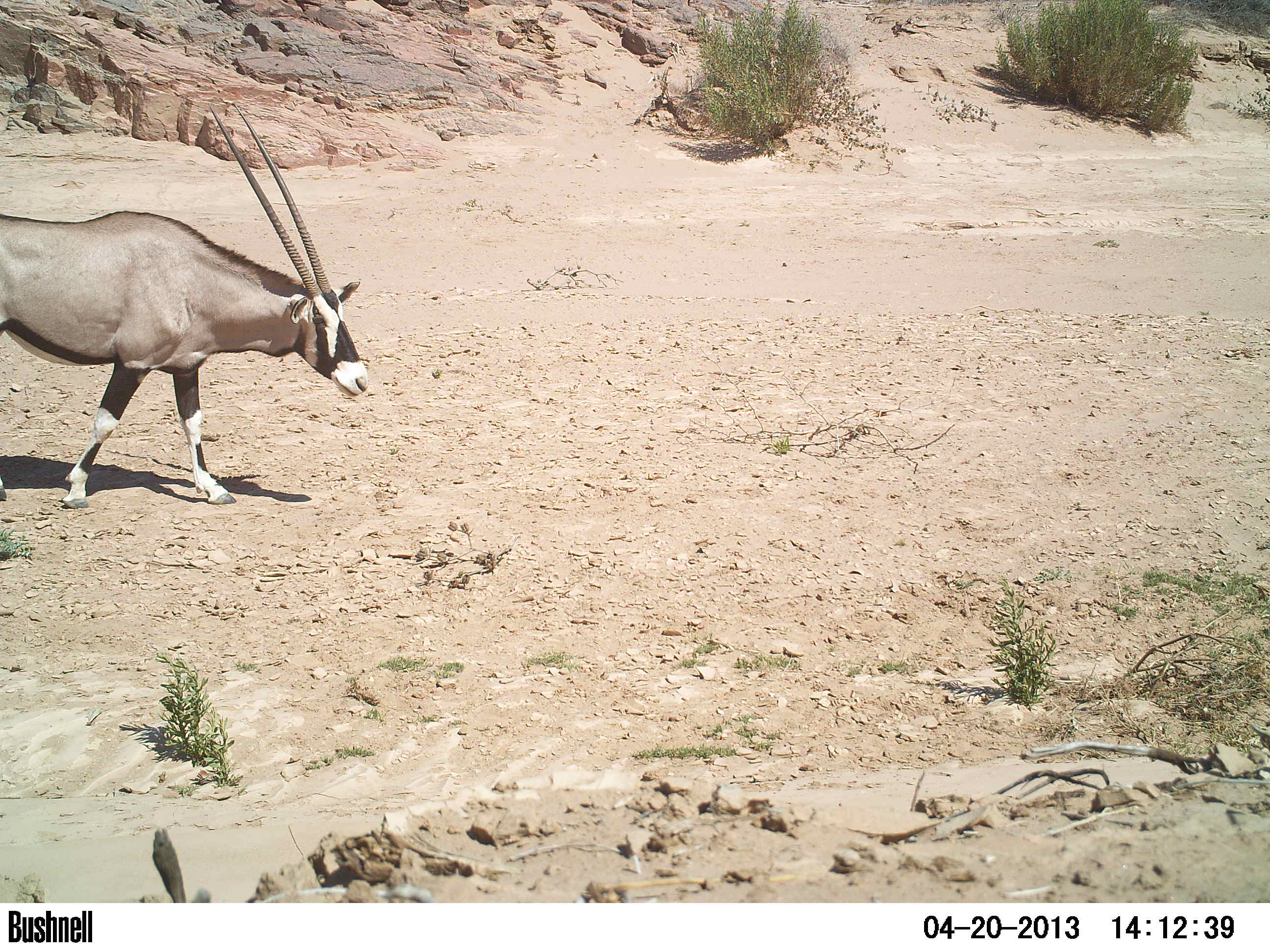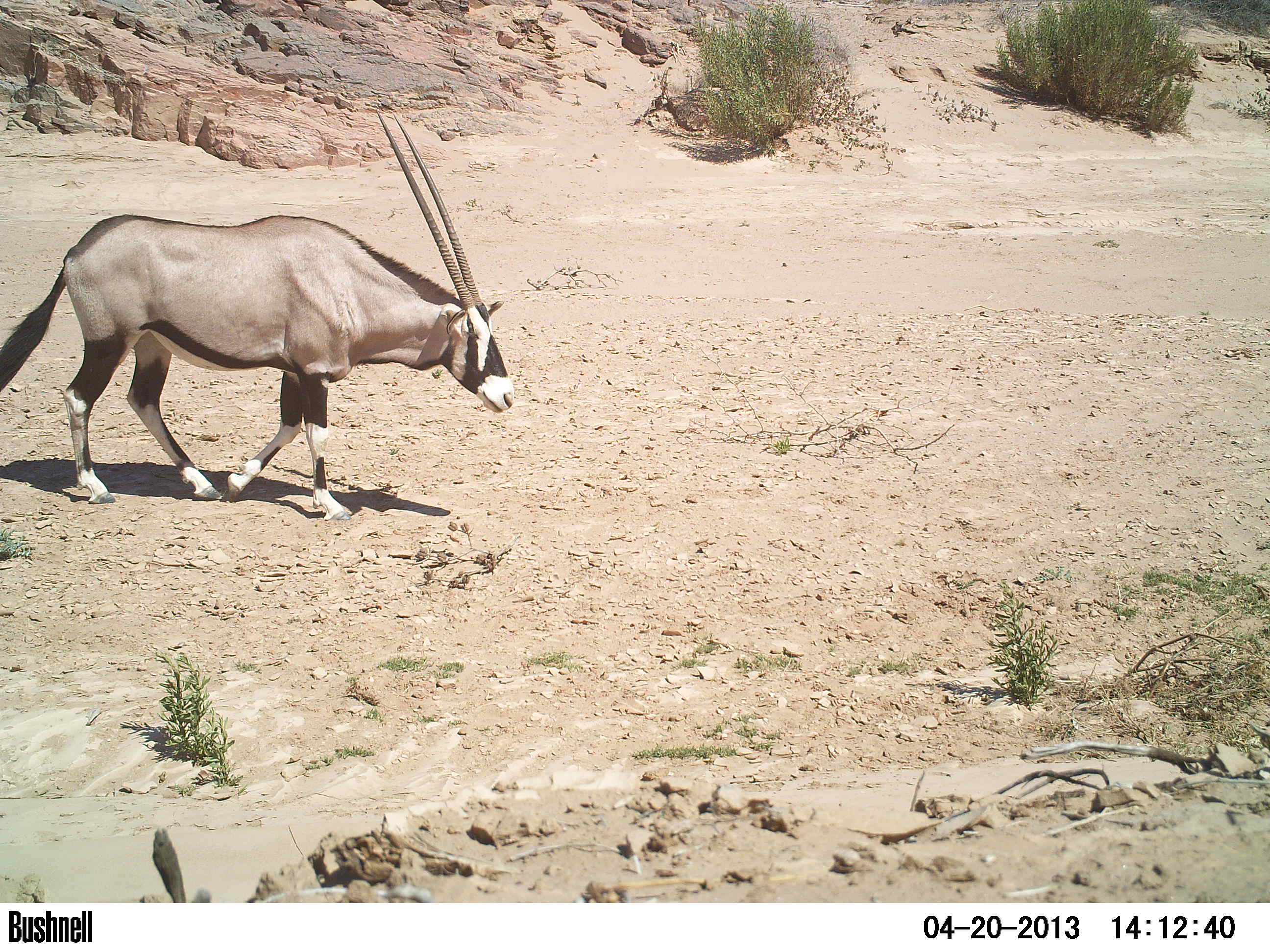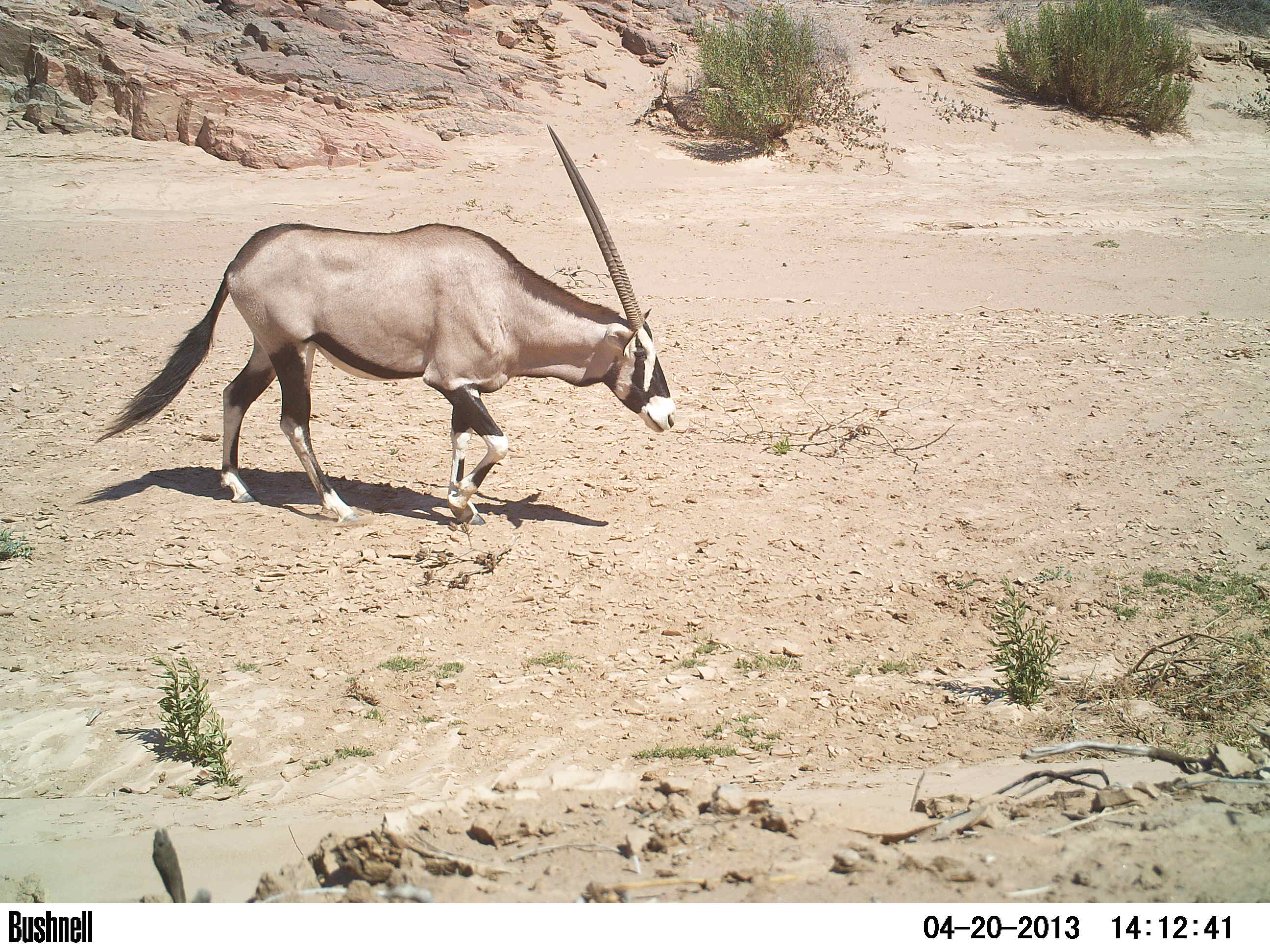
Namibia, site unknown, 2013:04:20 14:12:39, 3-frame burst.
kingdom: Animalia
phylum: Chordata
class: Mammalia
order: Artiodactyla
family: Bovidae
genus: Oryx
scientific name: Oryx gazella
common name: gemsbok